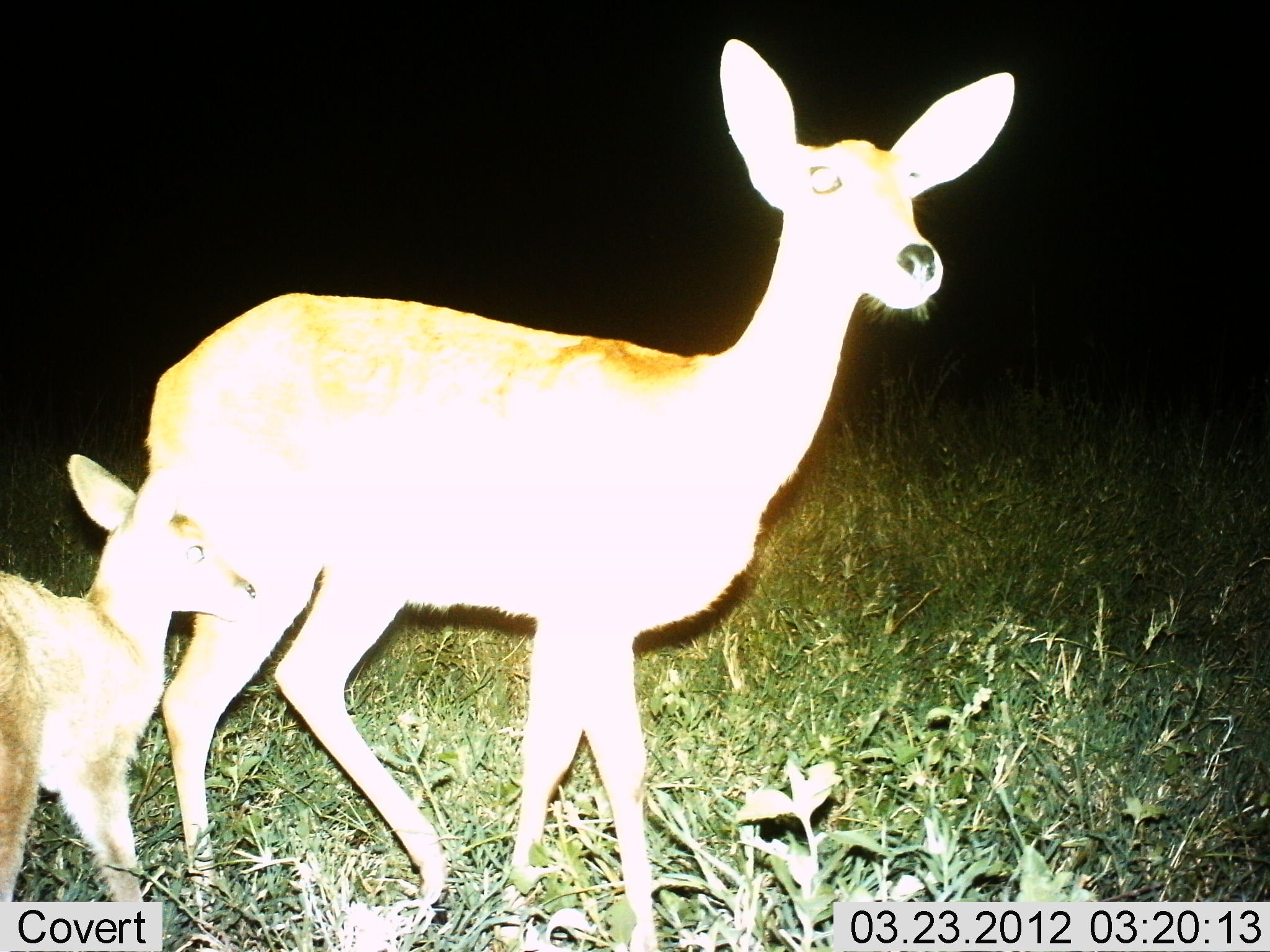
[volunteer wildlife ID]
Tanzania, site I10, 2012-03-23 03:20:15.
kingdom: Animalia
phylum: Chordata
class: Mammalia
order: Artiodactyla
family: Bovidae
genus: Redunca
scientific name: Redunca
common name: reedbuck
Reedbuck (Redunca), count 2. Behavior (volunteer vote fractions): standing 95%, resting 0%, moving 5%, interacting 0%. Young present (vote fraction): 95%. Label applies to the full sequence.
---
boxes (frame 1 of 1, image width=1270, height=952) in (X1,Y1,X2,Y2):
animal: (144,38,1017,952); (0,451,259,903)